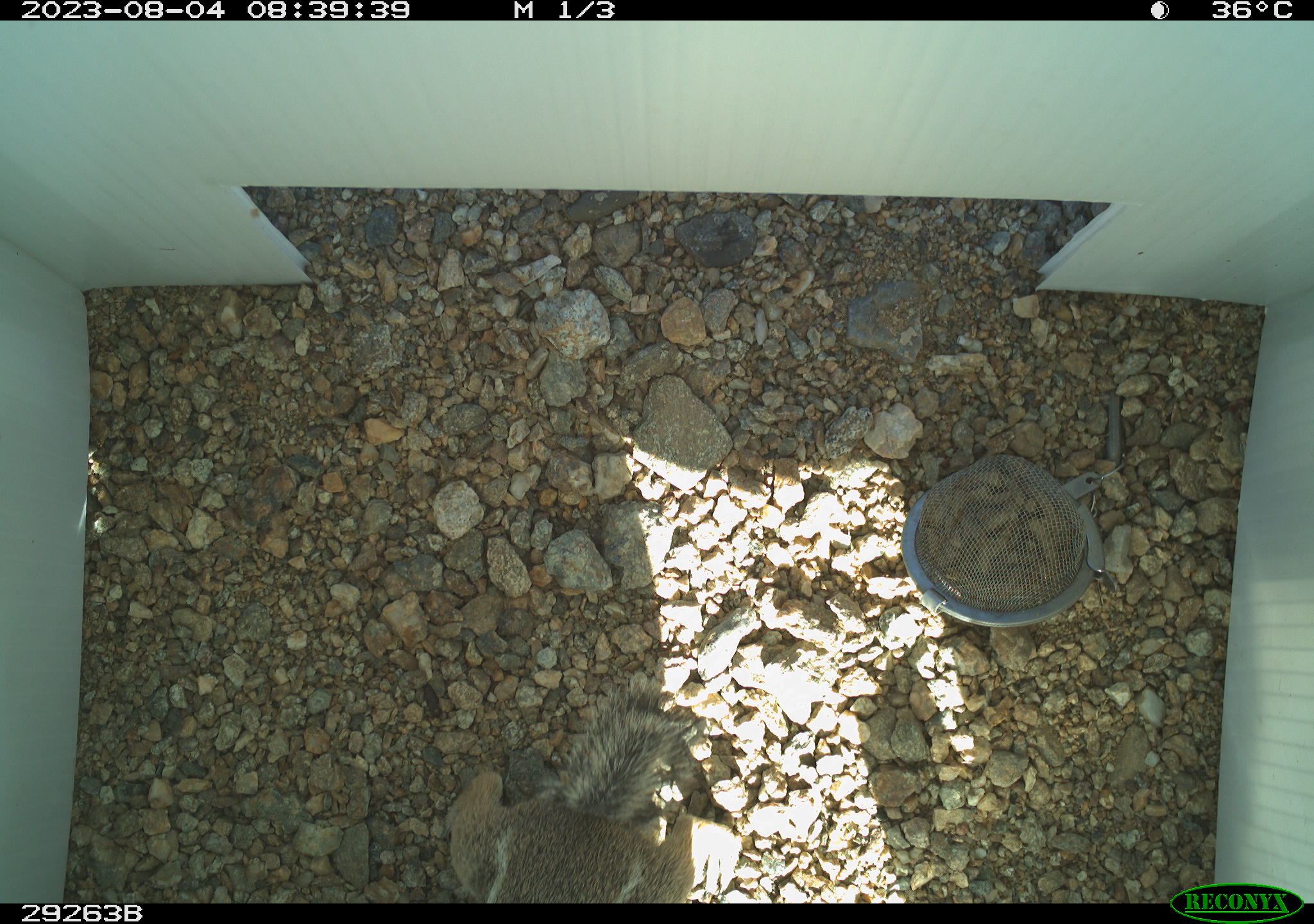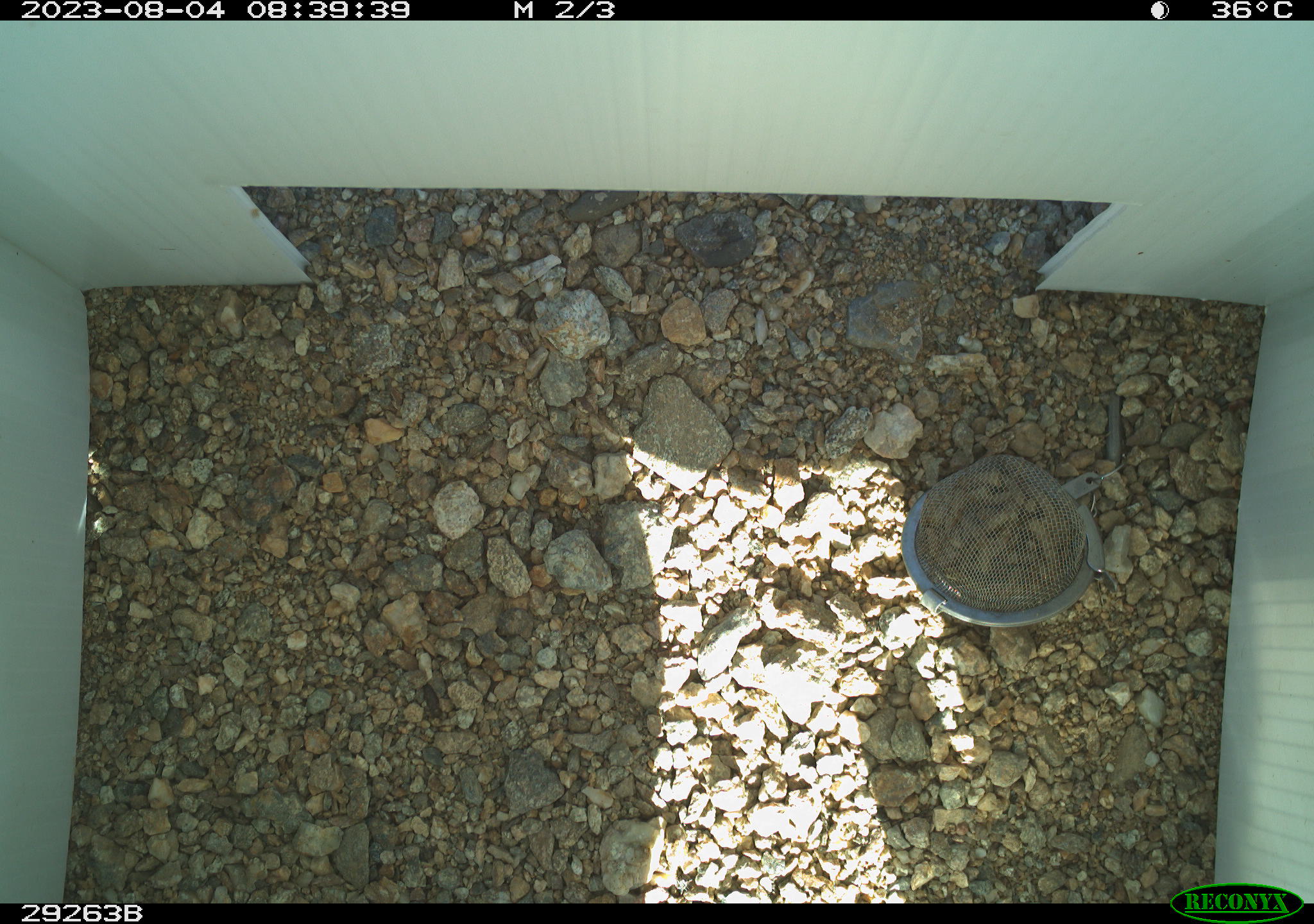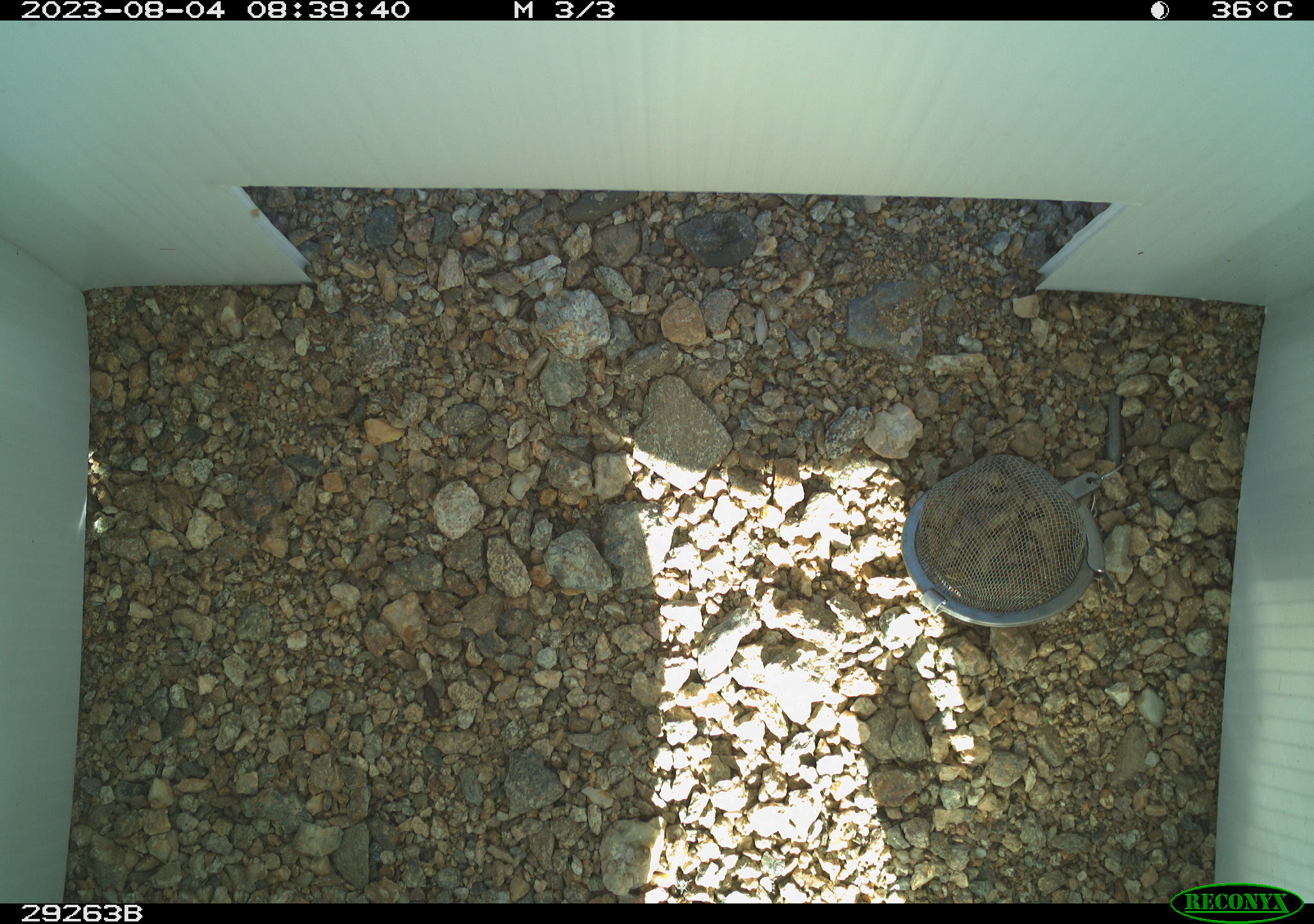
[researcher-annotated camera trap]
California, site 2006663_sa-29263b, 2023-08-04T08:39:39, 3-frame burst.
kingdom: Animalia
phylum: Chordata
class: Mammalia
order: Rodentia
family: Sciuridae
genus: Ammospermophilus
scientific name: Ammospermophilus leucurus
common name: white-tailed antelope squirrel